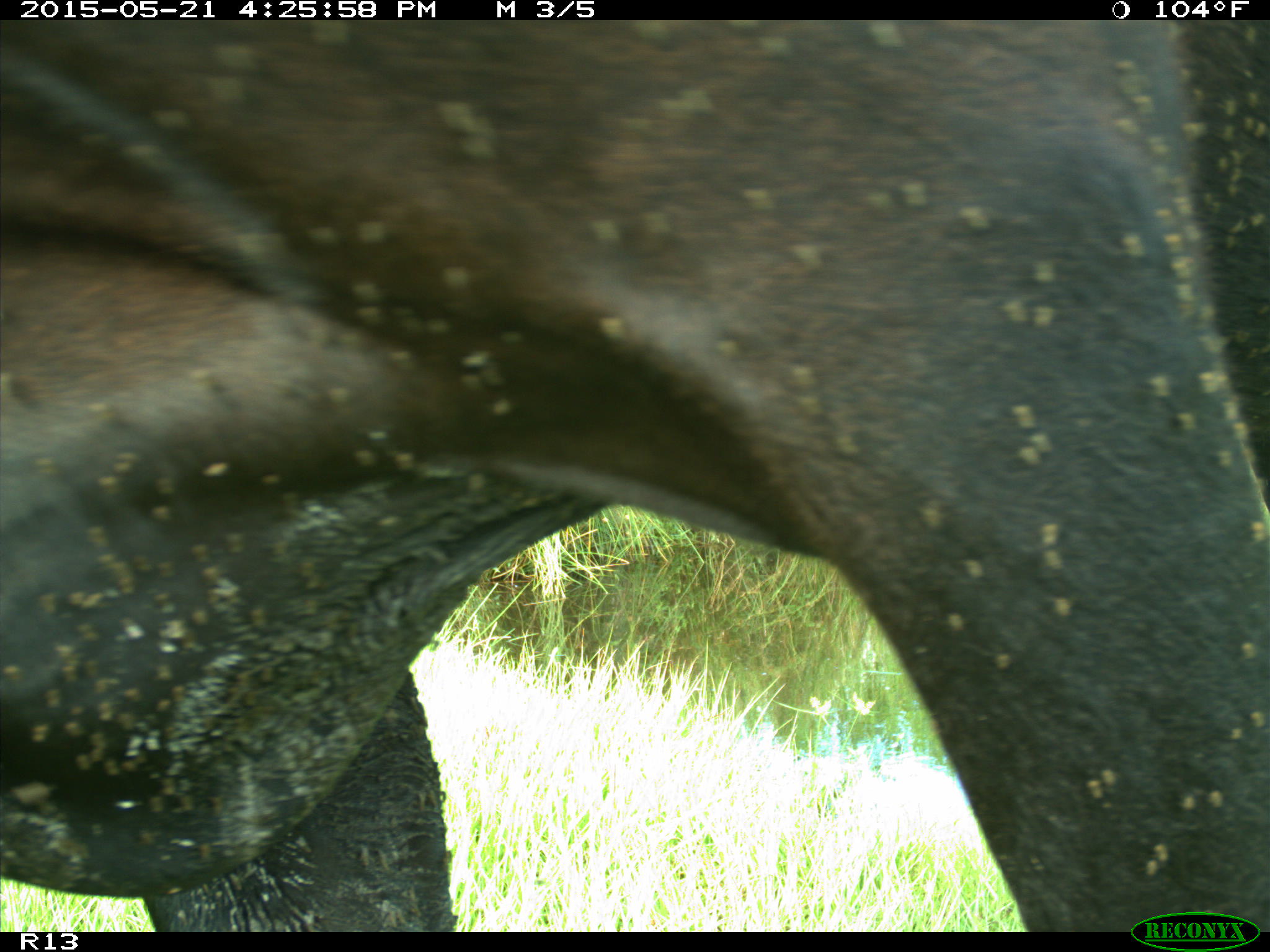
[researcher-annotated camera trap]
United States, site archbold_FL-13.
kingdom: Animalia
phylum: Chordata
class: Mammalia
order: Artiodactyla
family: Bovidae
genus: Bos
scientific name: Bos taurus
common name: domestic cow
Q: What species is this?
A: Bos taurus (domestic cow).